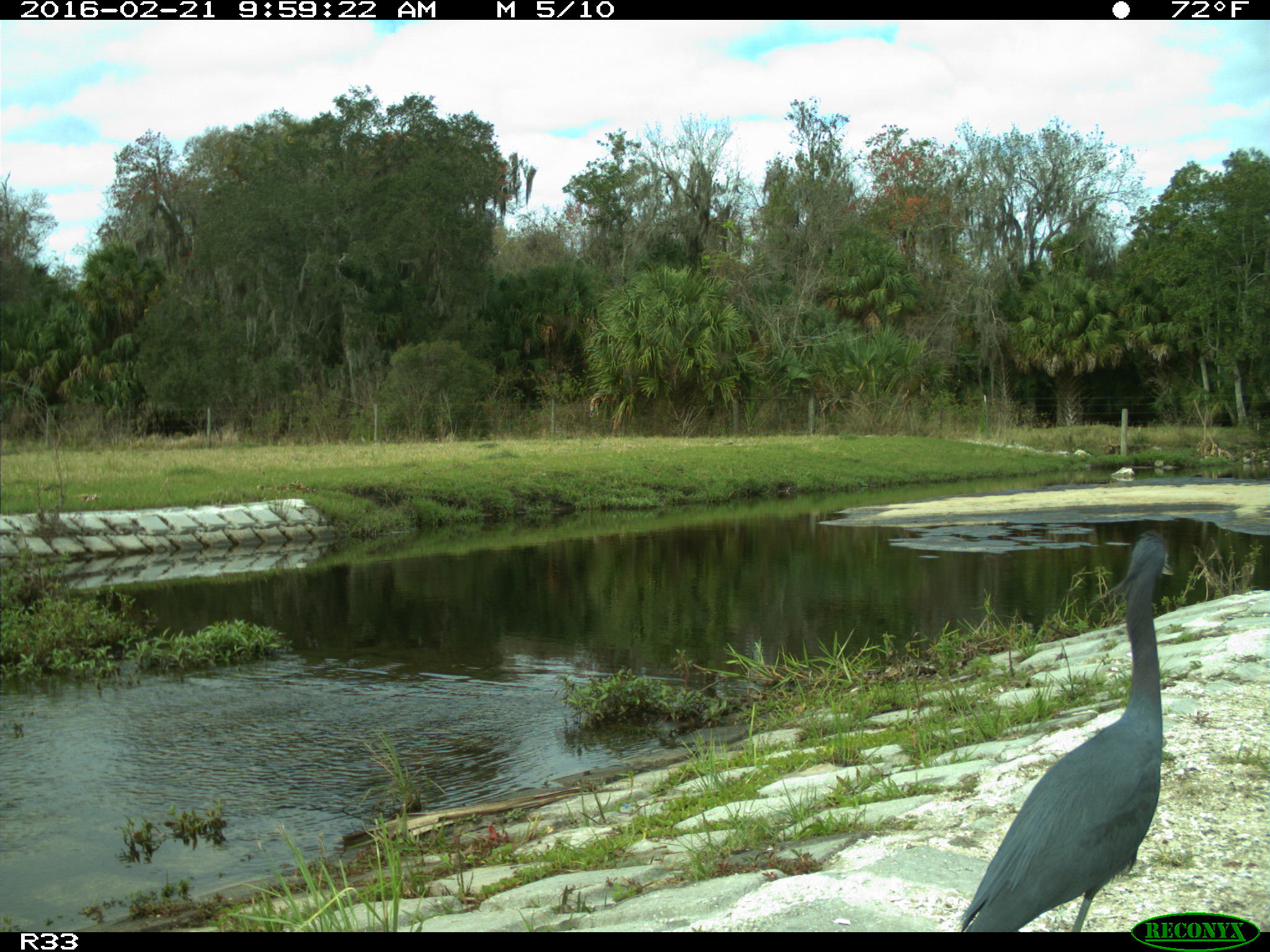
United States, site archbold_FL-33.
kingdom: Animalia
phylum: Chordata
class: Aves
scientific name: Aves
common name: birds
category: unidentified bird